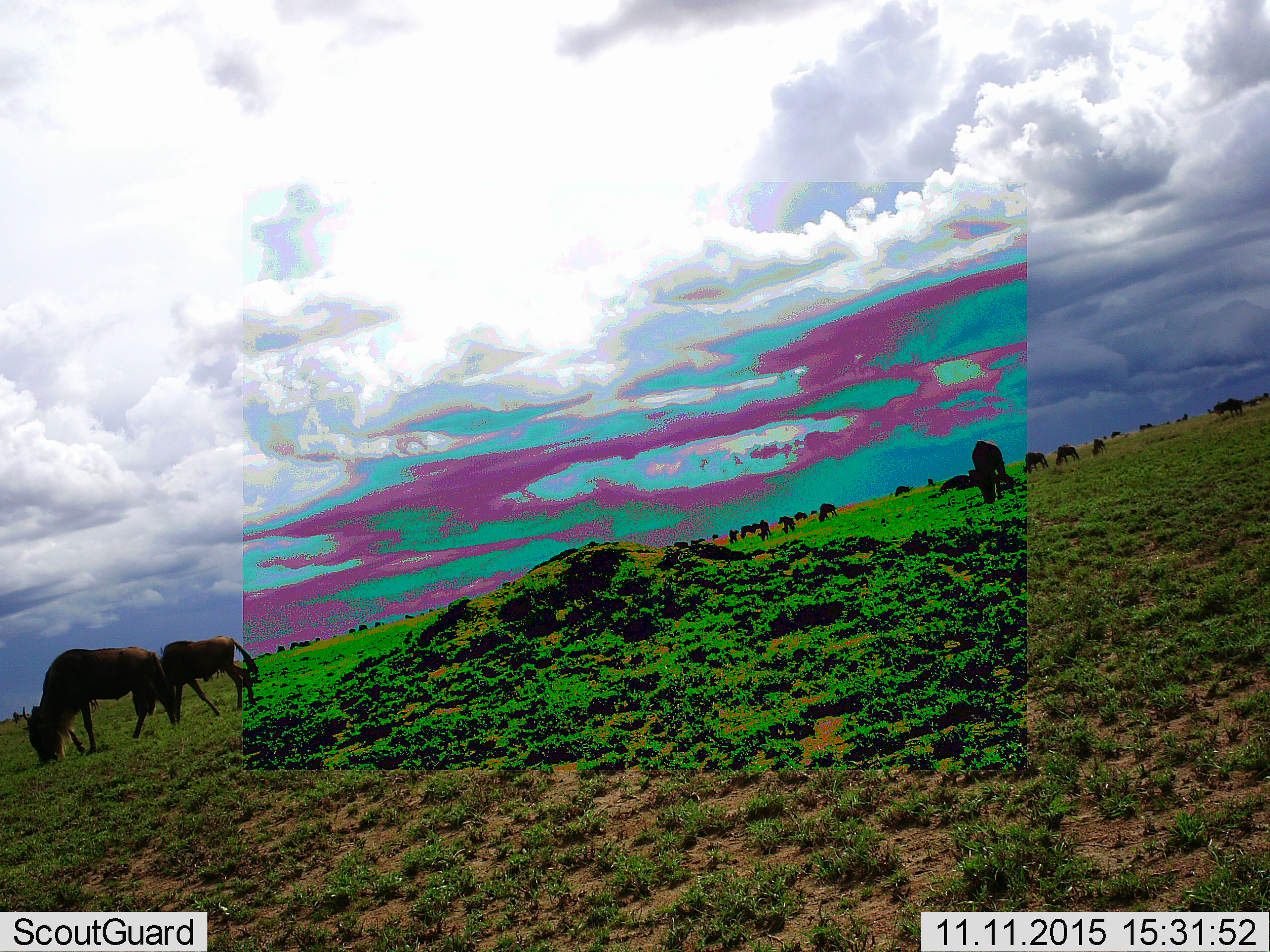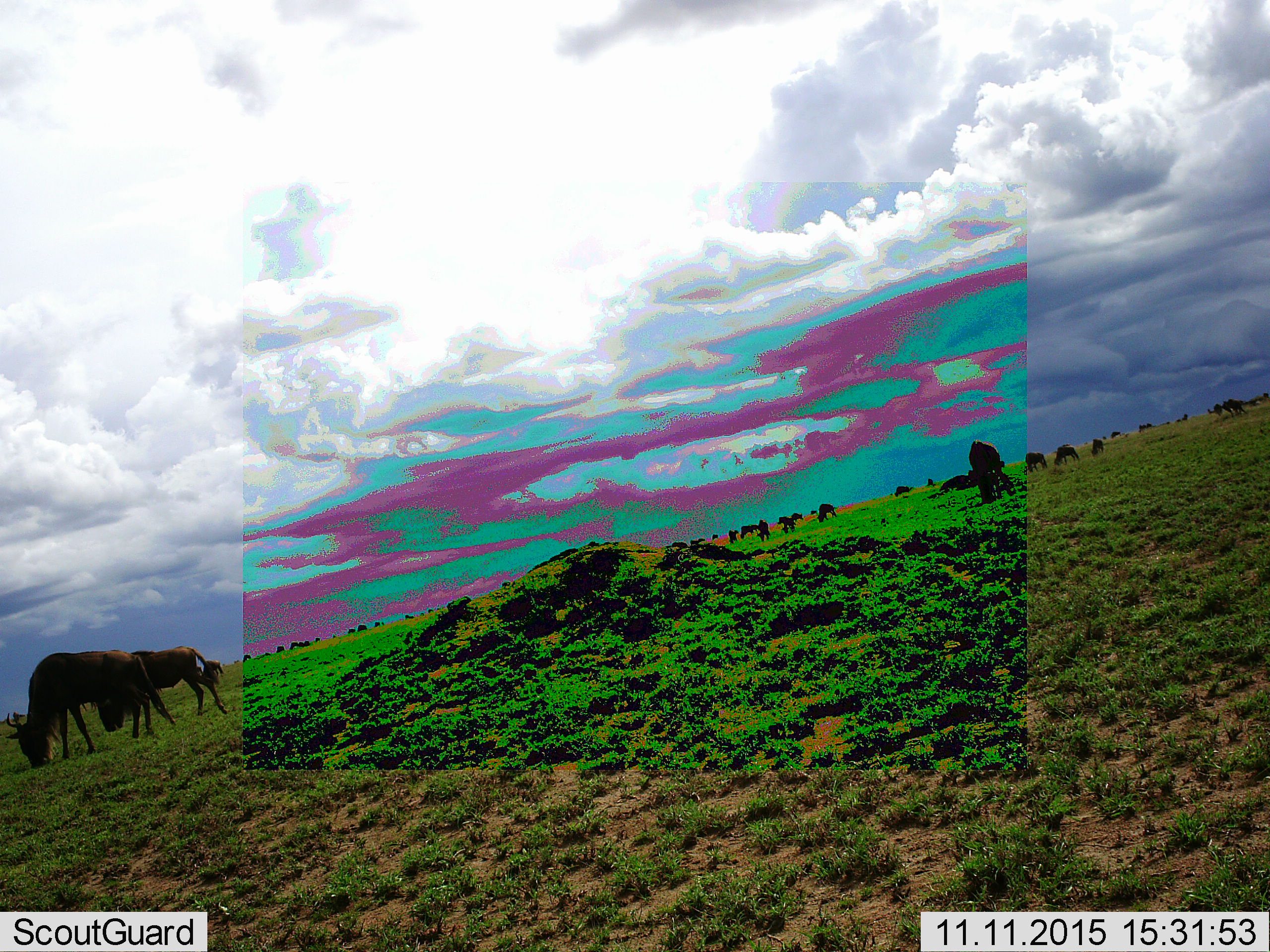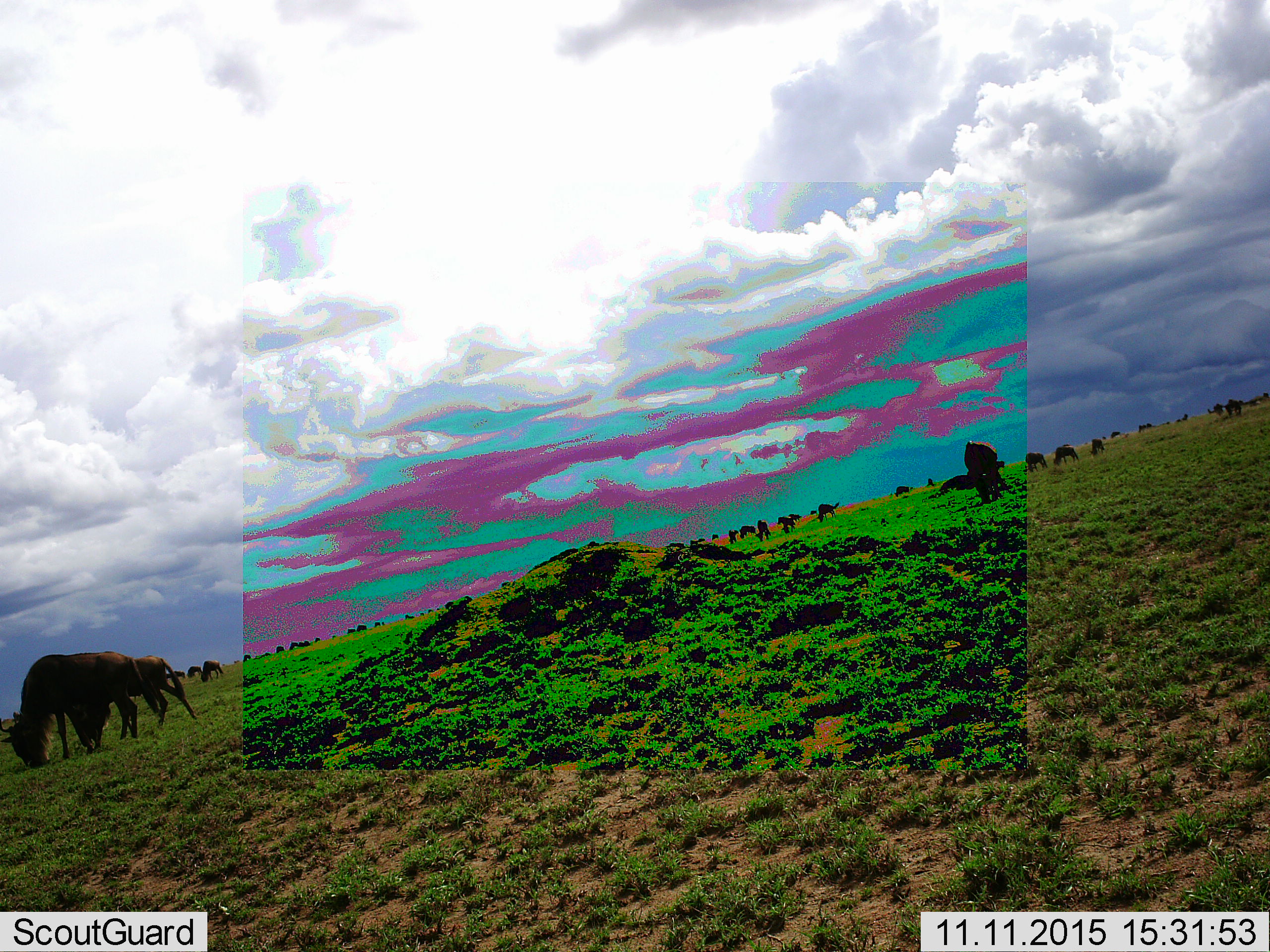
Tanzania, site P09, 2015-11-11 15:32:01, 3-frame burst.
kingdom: Animalia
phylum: Chordata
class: Mammalia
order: Artiodactyla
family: Bovidae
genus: Connochaetes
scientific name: Connochaetes taurinus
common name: blue wildebeest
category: wildebeest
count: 11-50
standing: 38%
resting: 0%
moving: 50%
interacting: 0%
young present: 0%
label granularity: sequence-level